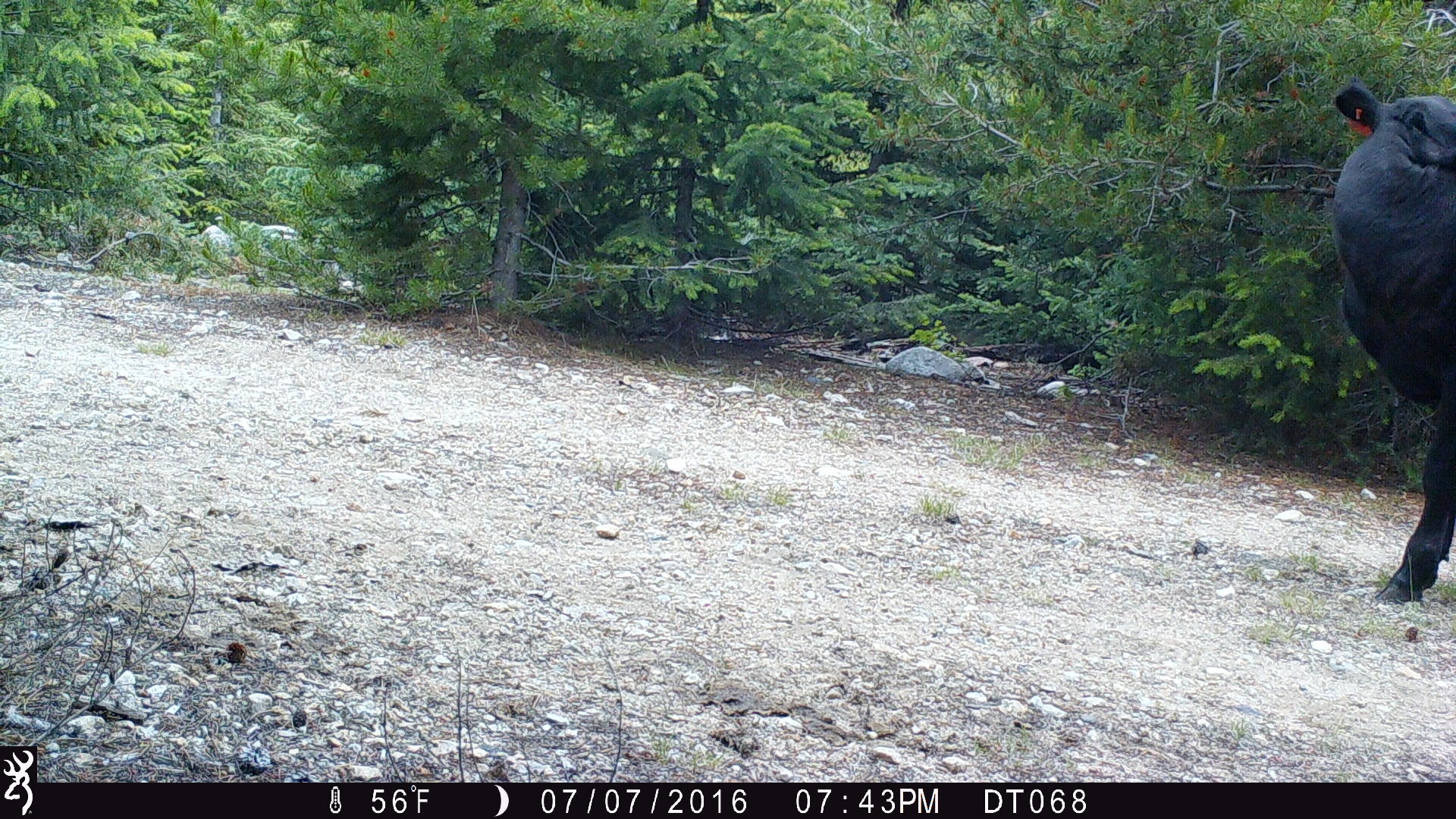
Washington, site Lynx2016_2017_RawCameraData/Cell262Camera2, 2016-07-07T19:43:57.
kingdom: Animalia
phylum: Chordata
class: Mammalia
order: Artiodactyla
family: Bovidae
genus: Bos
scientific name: Bos taurus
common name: domestic cattle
Domestic cattle (Bos taurus). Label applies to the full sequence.